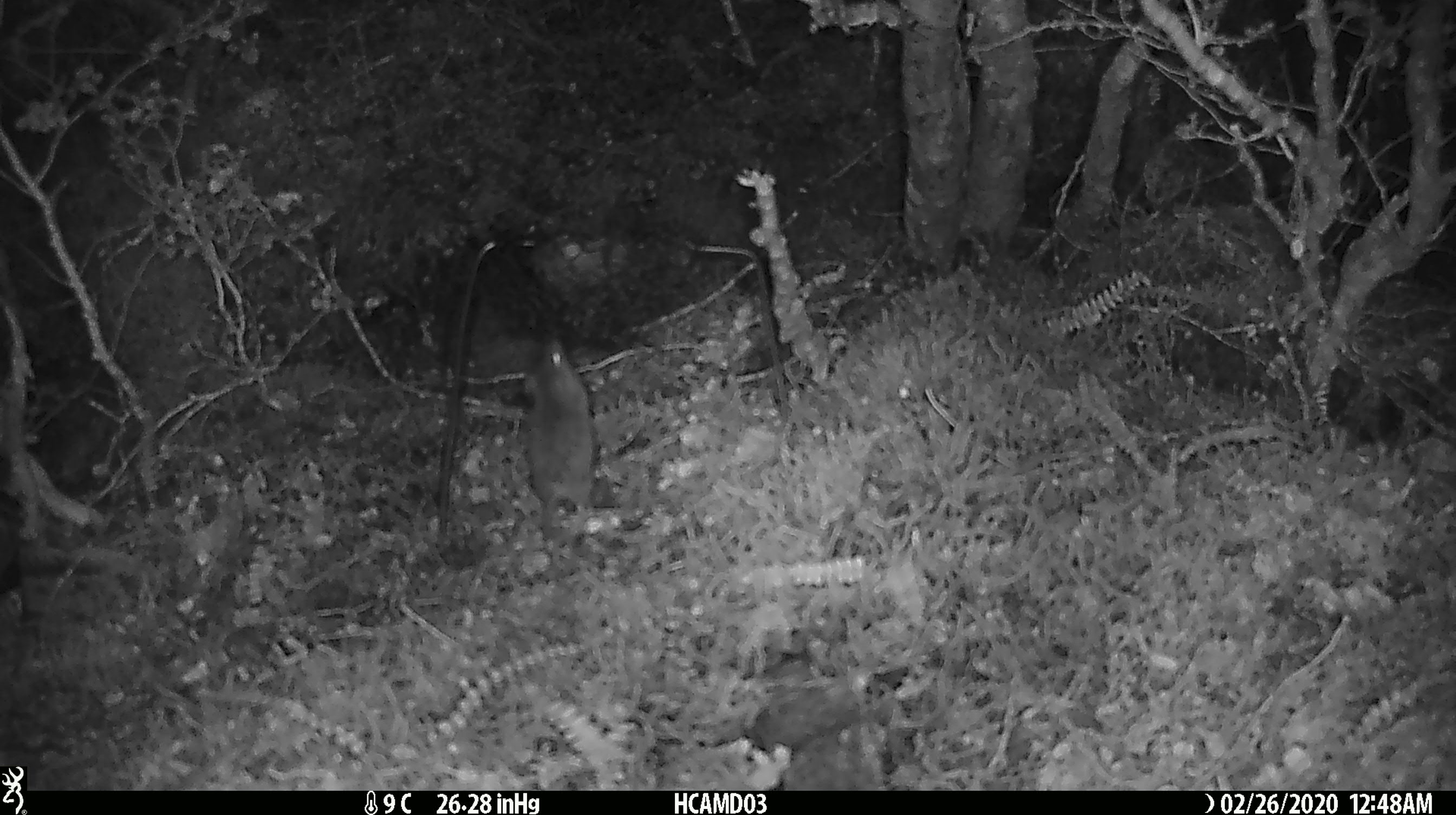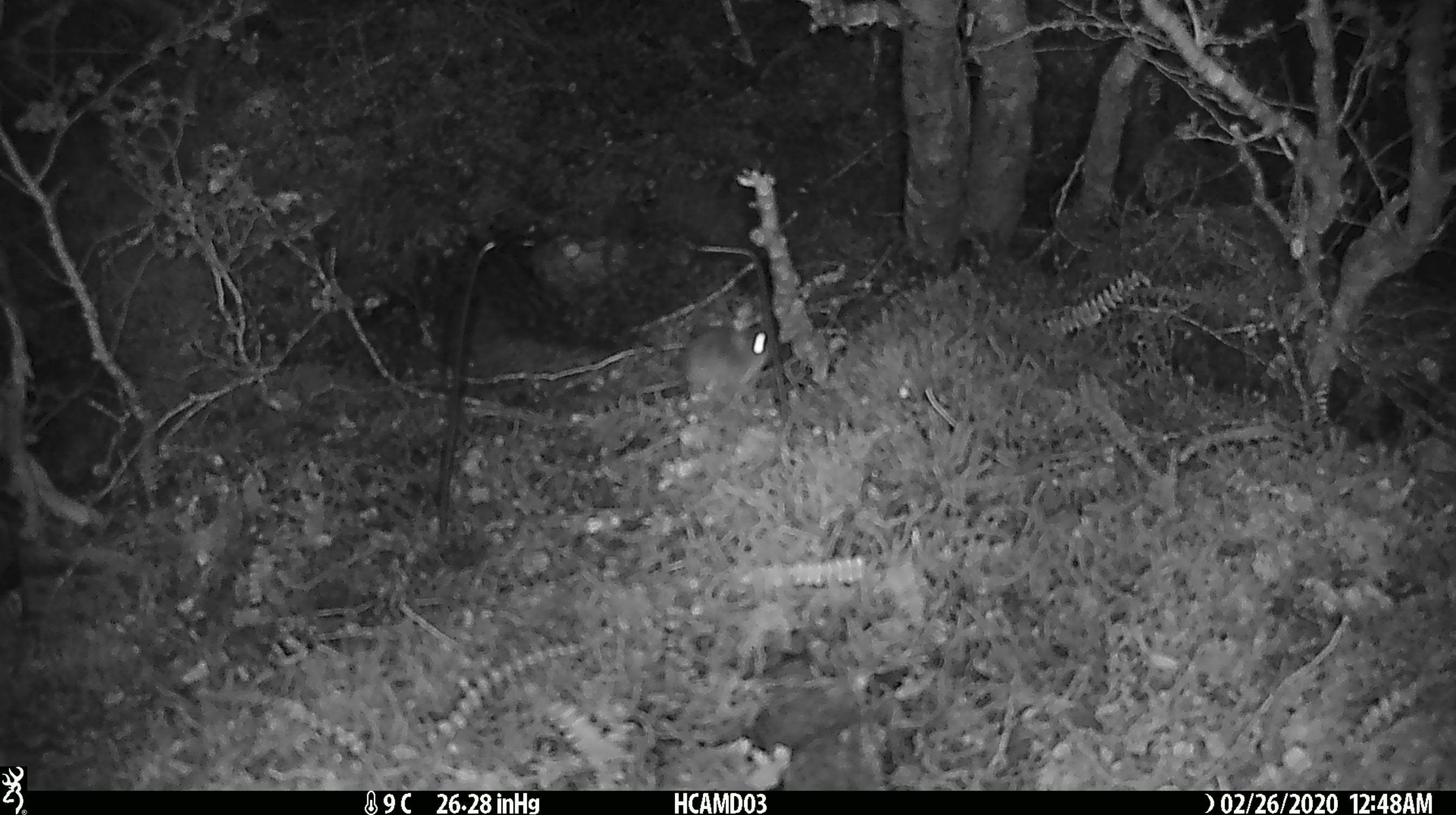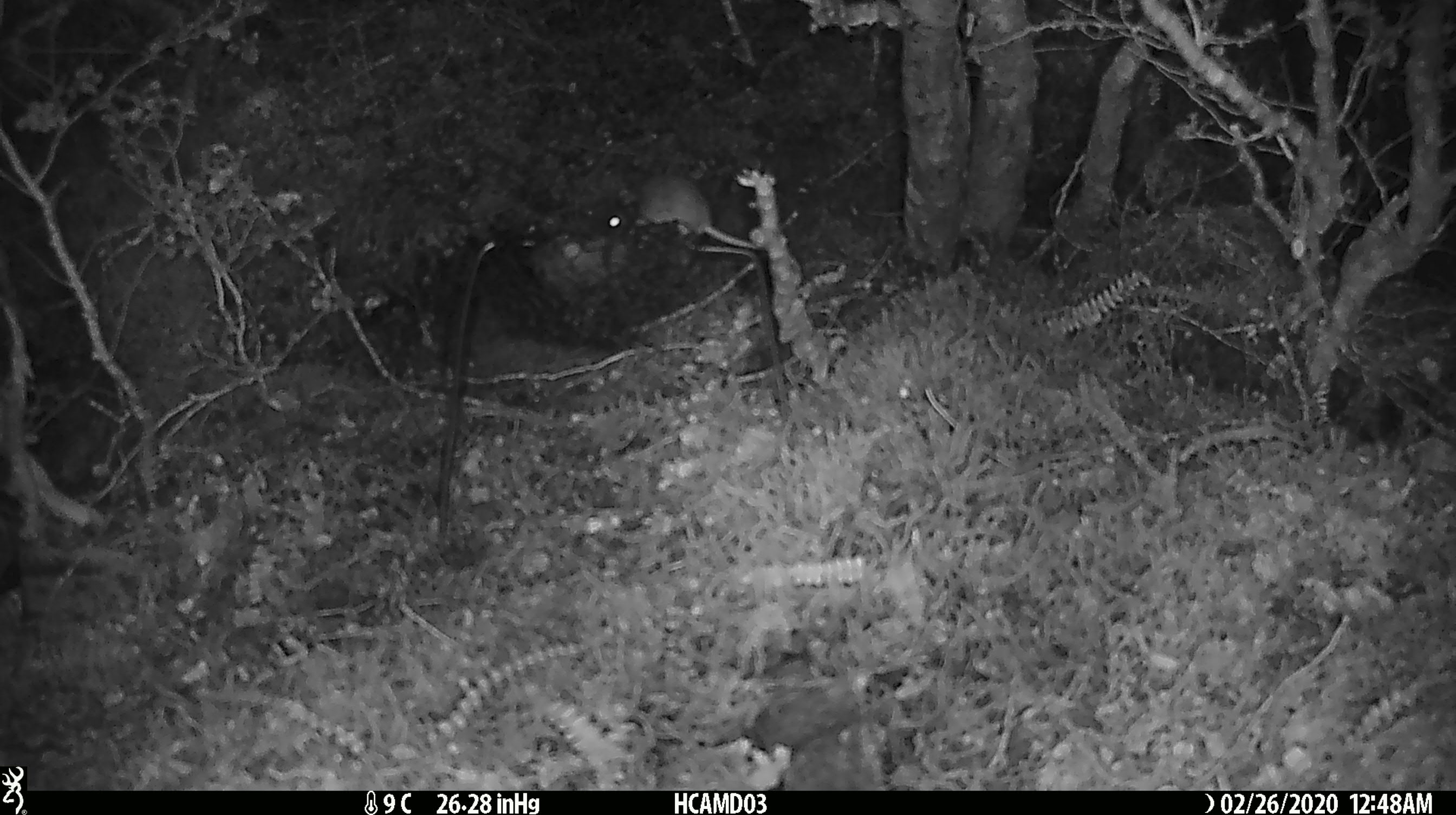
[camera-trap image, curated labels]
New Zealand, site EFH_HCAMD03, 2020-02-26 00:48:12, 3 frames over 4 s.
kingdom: Animalia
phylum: Chordata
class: Mammalia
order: Rodentia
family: Muridae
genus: Mus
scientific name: Mus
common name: mouse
Mouse (Mus).